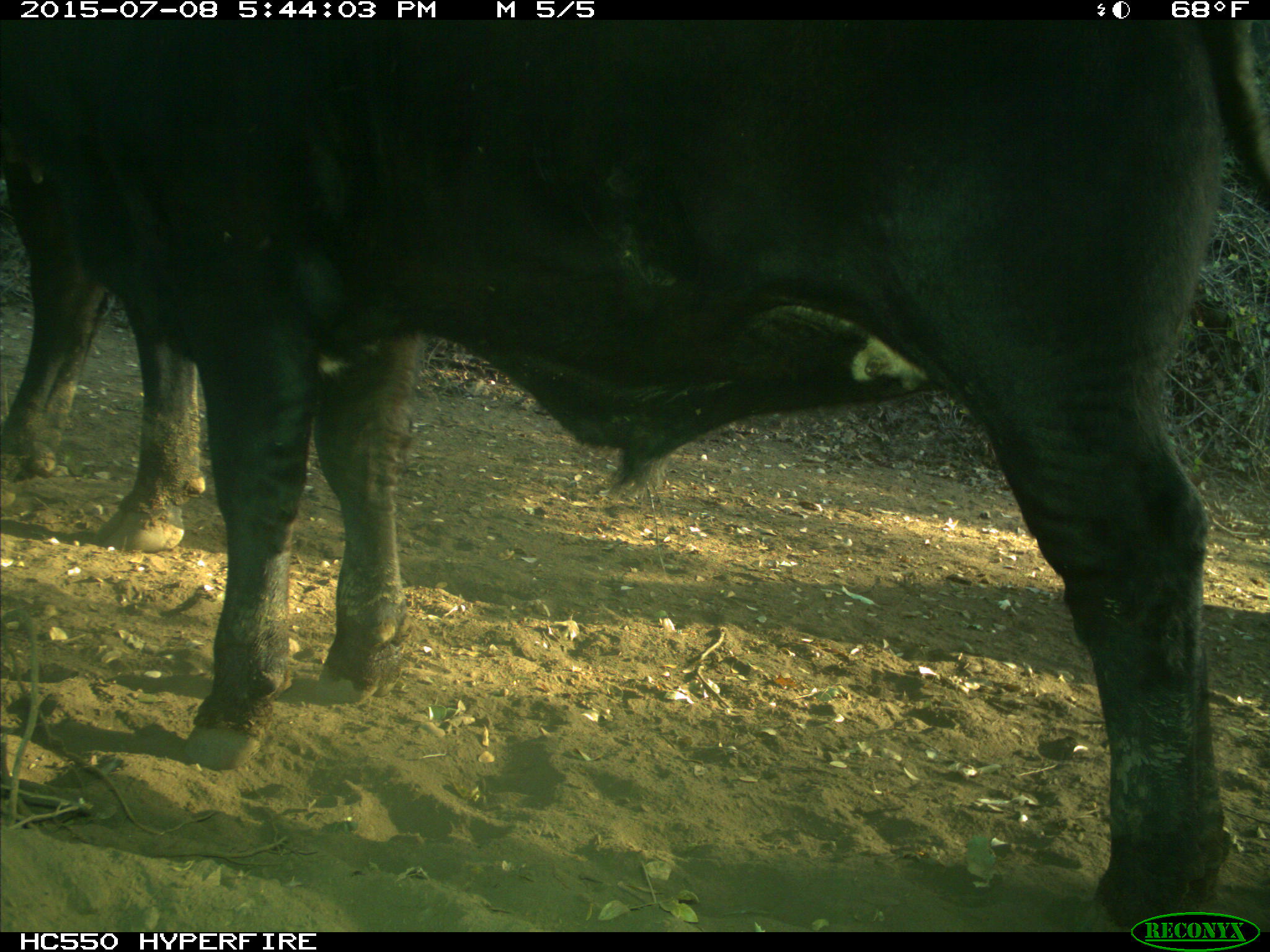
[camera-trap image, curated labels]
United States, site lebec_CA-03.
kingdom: Animalia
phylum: Chordata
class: Mammalia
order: Artiodactyla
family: Bovidae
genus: Bos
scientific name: Bos taurus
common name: domestic cow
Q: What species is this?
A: Bos taurus (domestic cow).